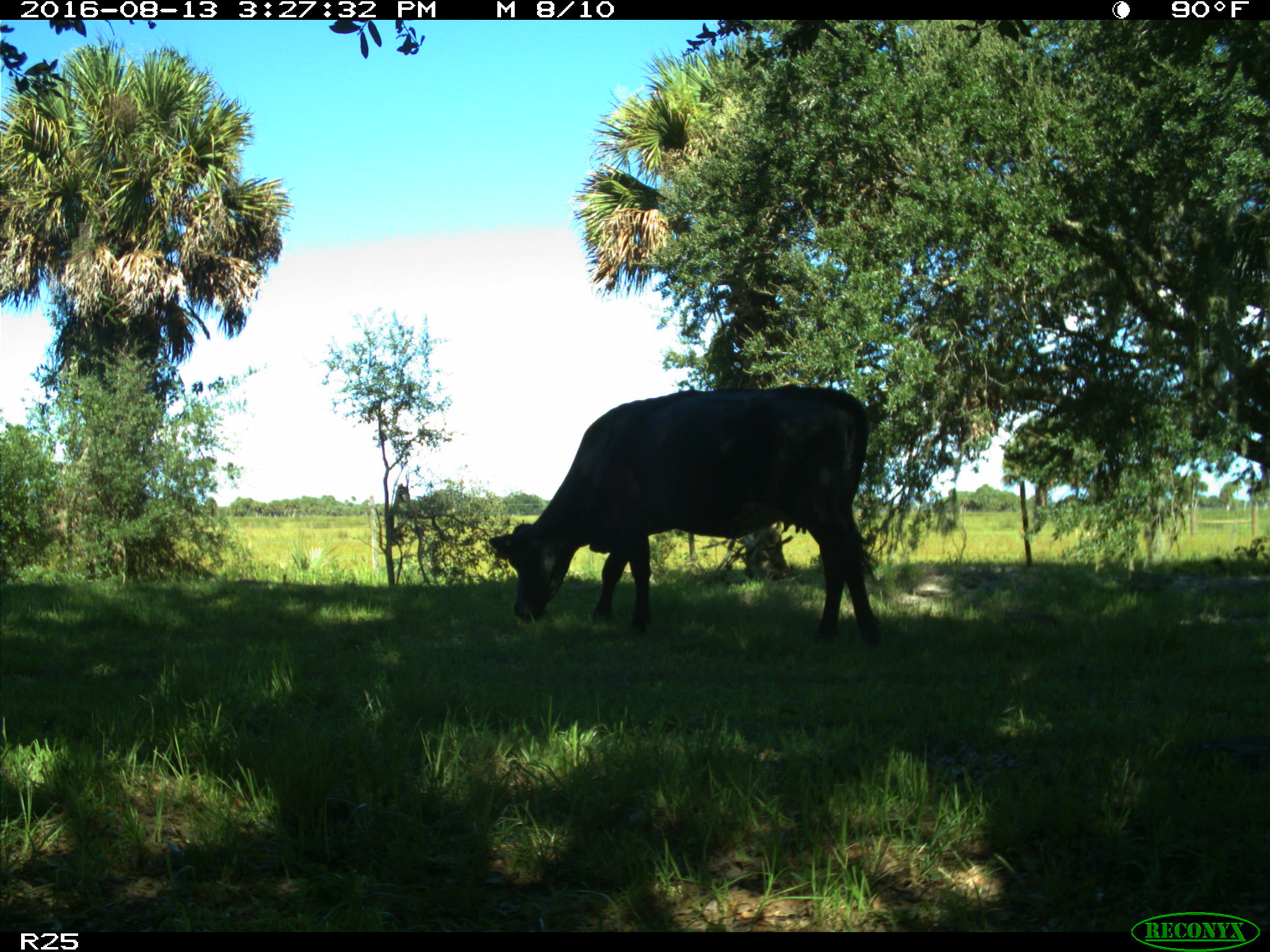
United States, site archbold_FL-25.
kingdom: Animalia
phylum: Chordata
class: Mammalia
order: Artiodactyla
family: Bovidae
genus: Bos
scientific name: Bos taurus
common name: domestic cow